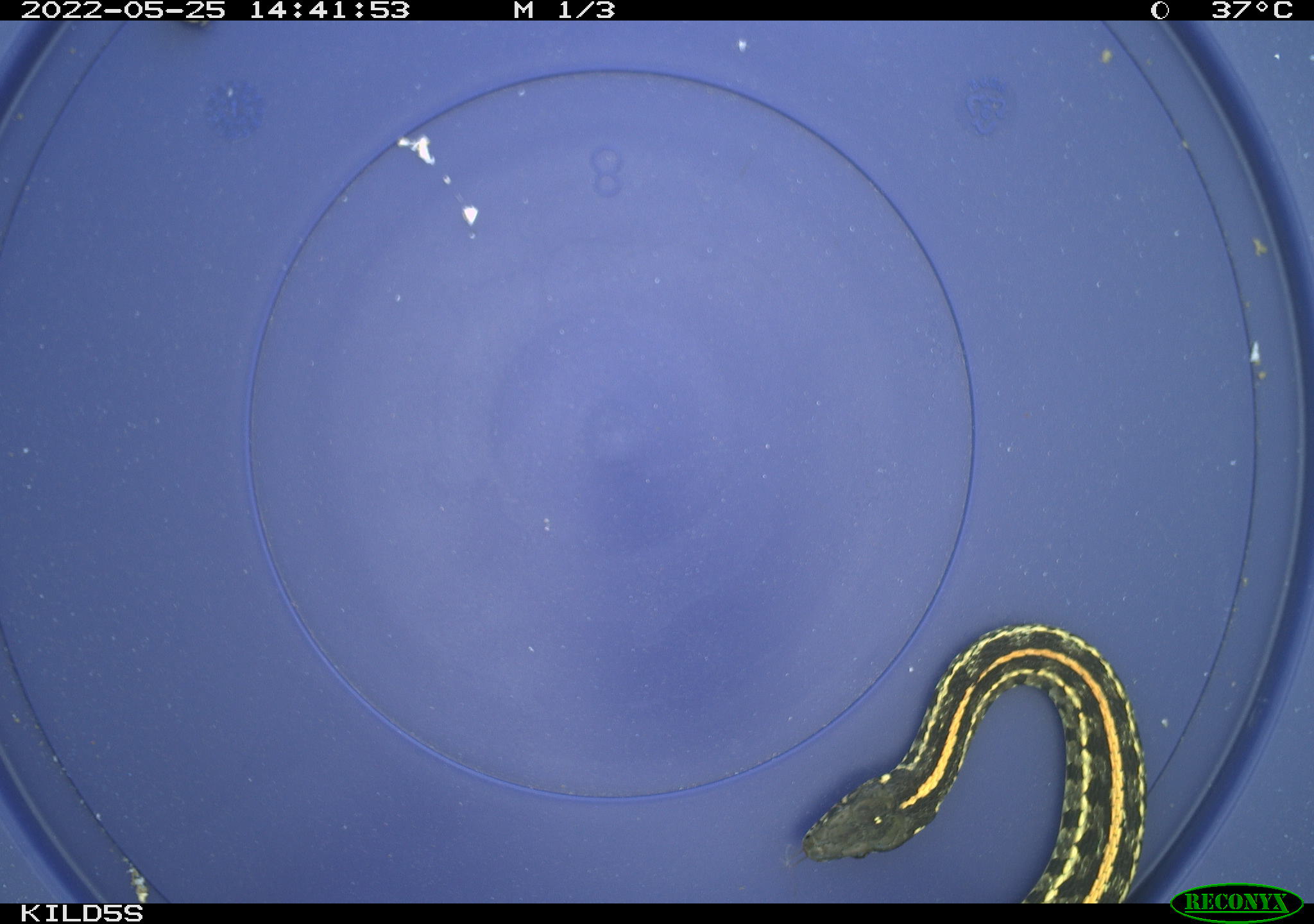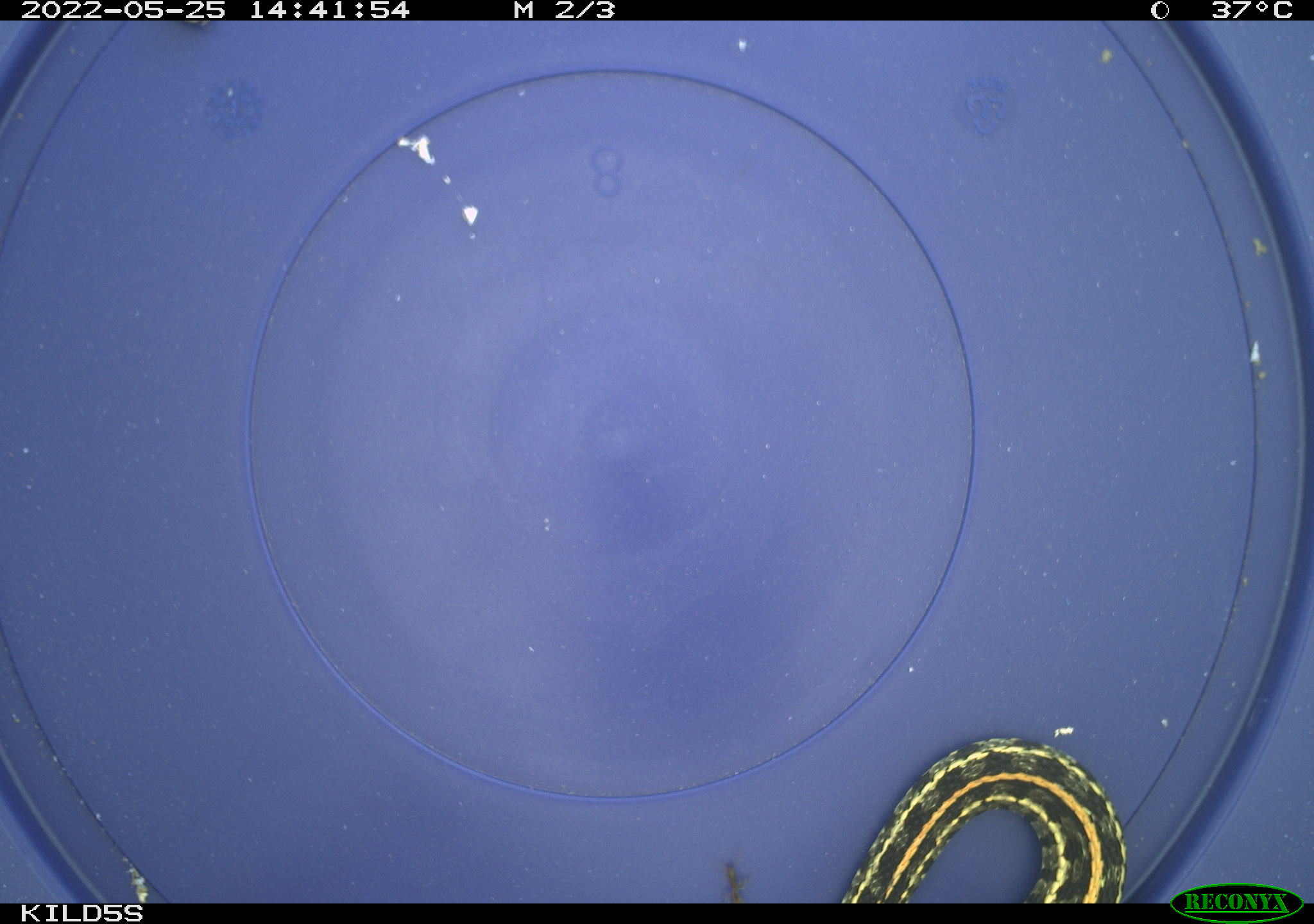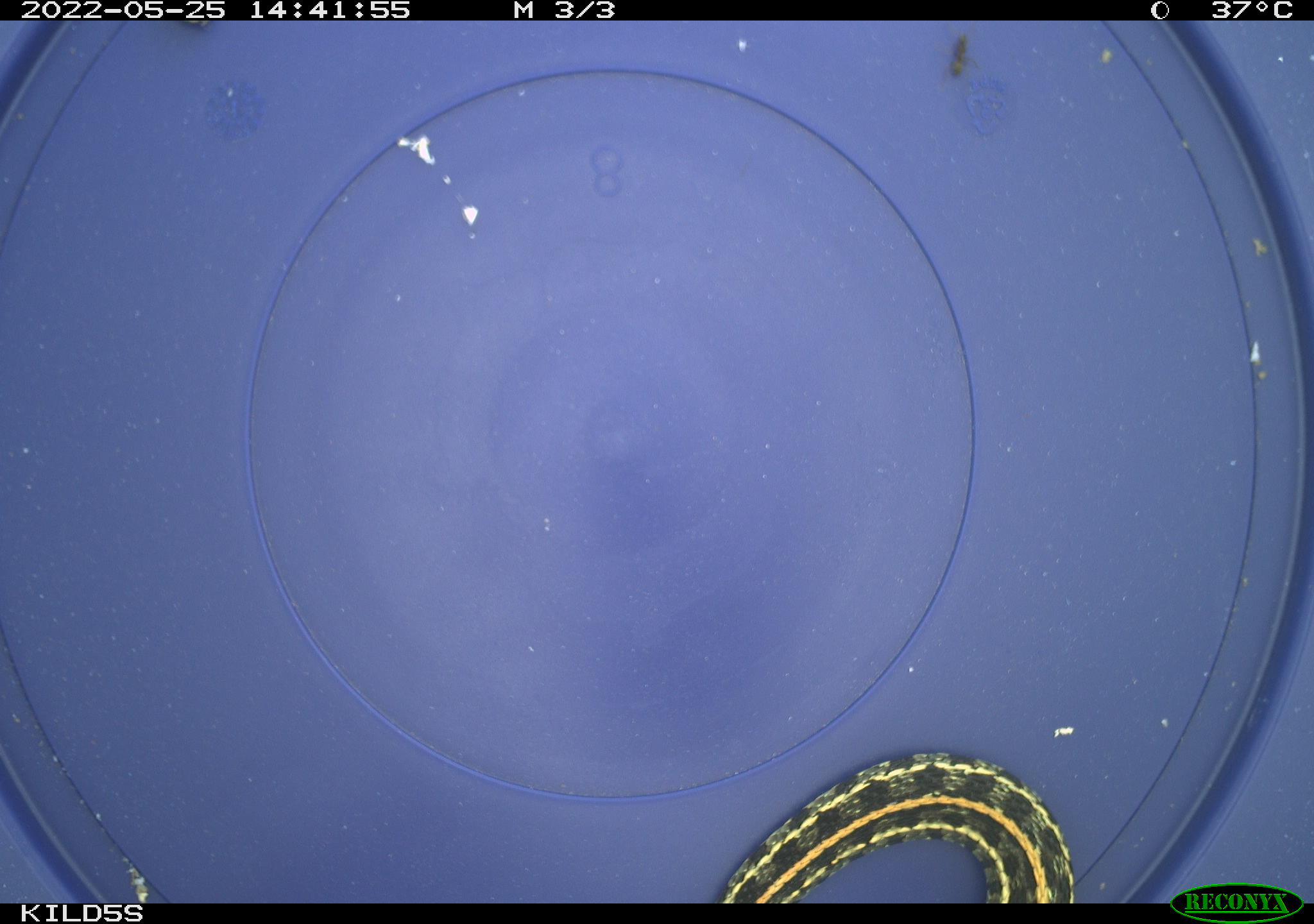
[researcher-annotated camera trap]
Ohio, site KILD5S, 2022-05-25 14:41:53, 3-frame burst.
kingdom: Animalia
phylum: Chordata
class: Reptilia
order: Squamata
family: Colubridae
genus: Thamnophis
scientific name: Thamnophis radix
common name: plains gartersnake